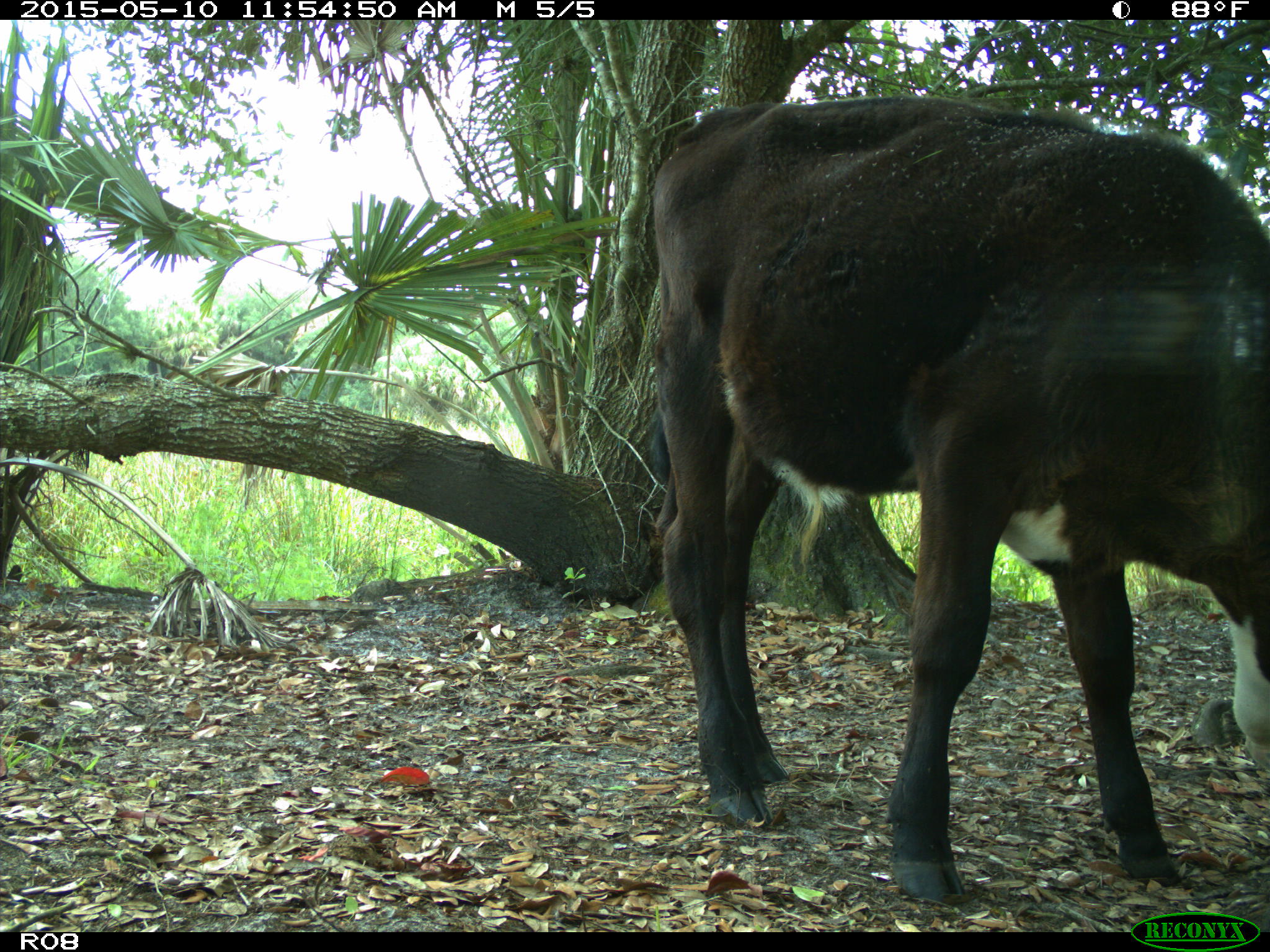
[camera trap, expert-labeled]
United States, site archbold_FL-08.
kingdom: Animalia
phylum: Chordata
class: Mammalia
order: Artiodactyla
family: Bovidae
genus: Bos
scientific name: Bos taurus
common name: domestic cow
Bos taurus (domestic cow).